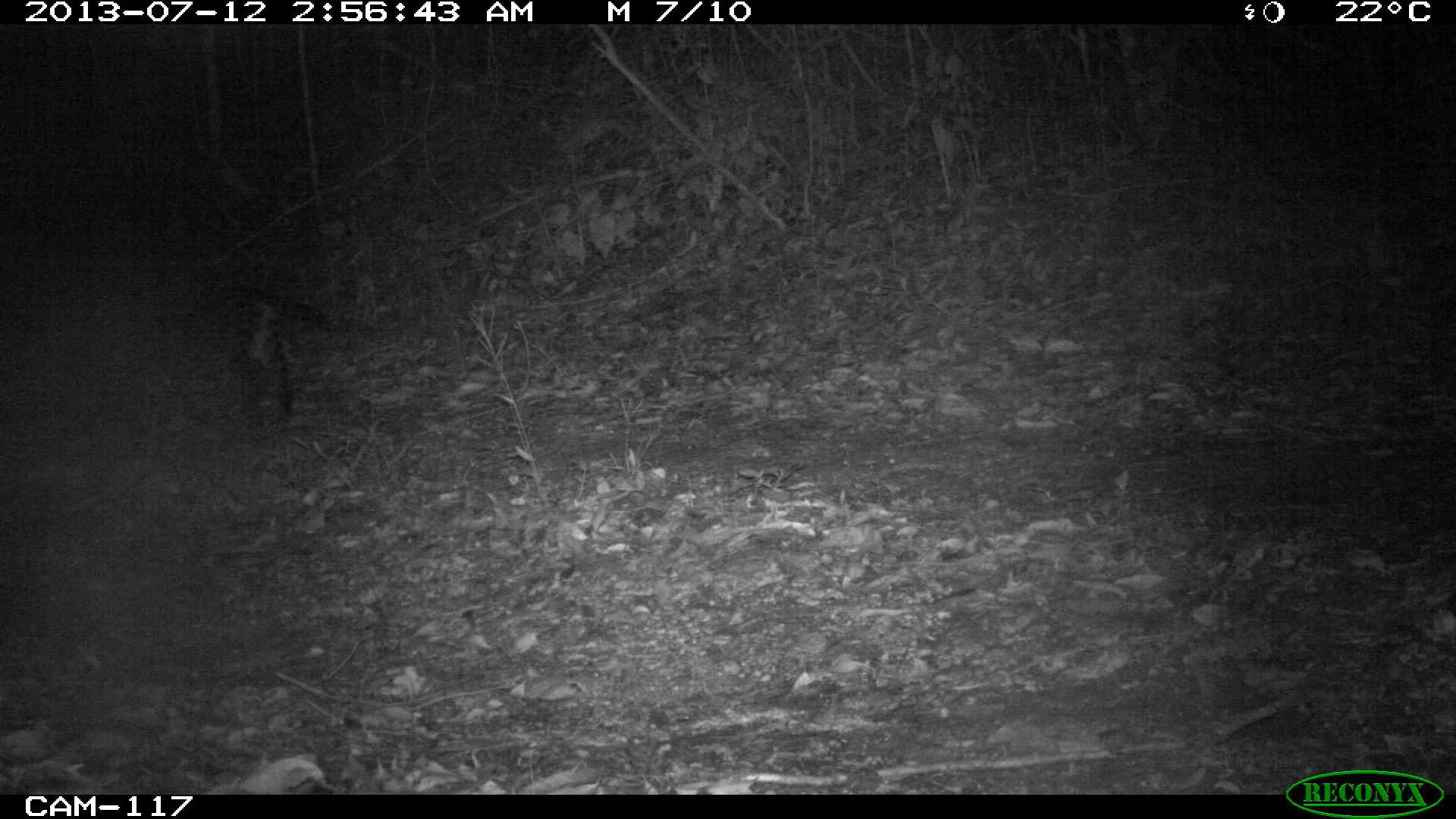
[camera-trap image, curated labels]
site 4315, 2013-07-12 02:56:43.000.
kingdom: Animalia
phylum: Chordata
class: Mammalia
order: Carnivora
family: Felidae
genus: Leopardus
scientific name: Leopardus pardalis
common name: ocelot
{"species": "Leopardus pardalis (ocelot)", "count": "1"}